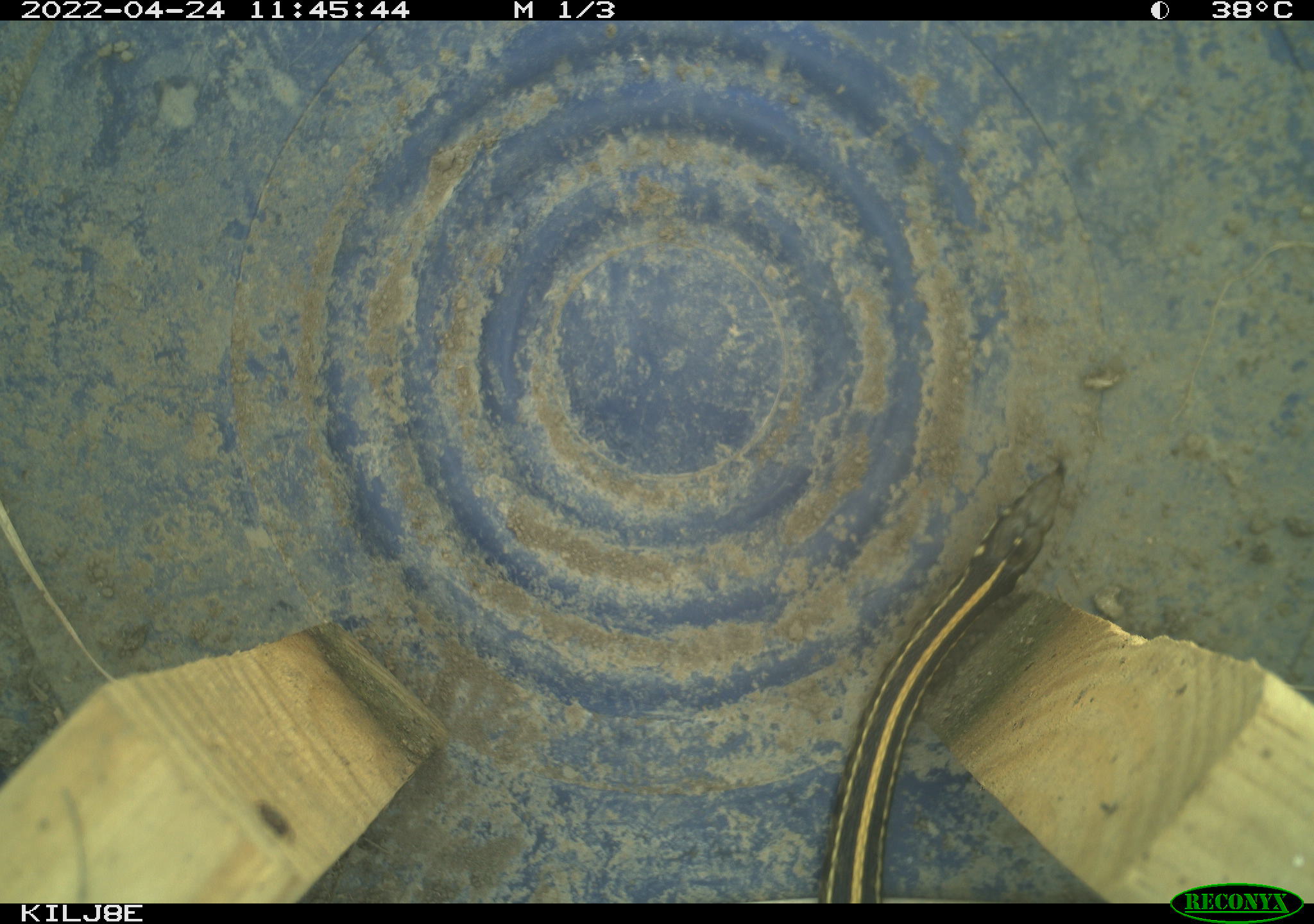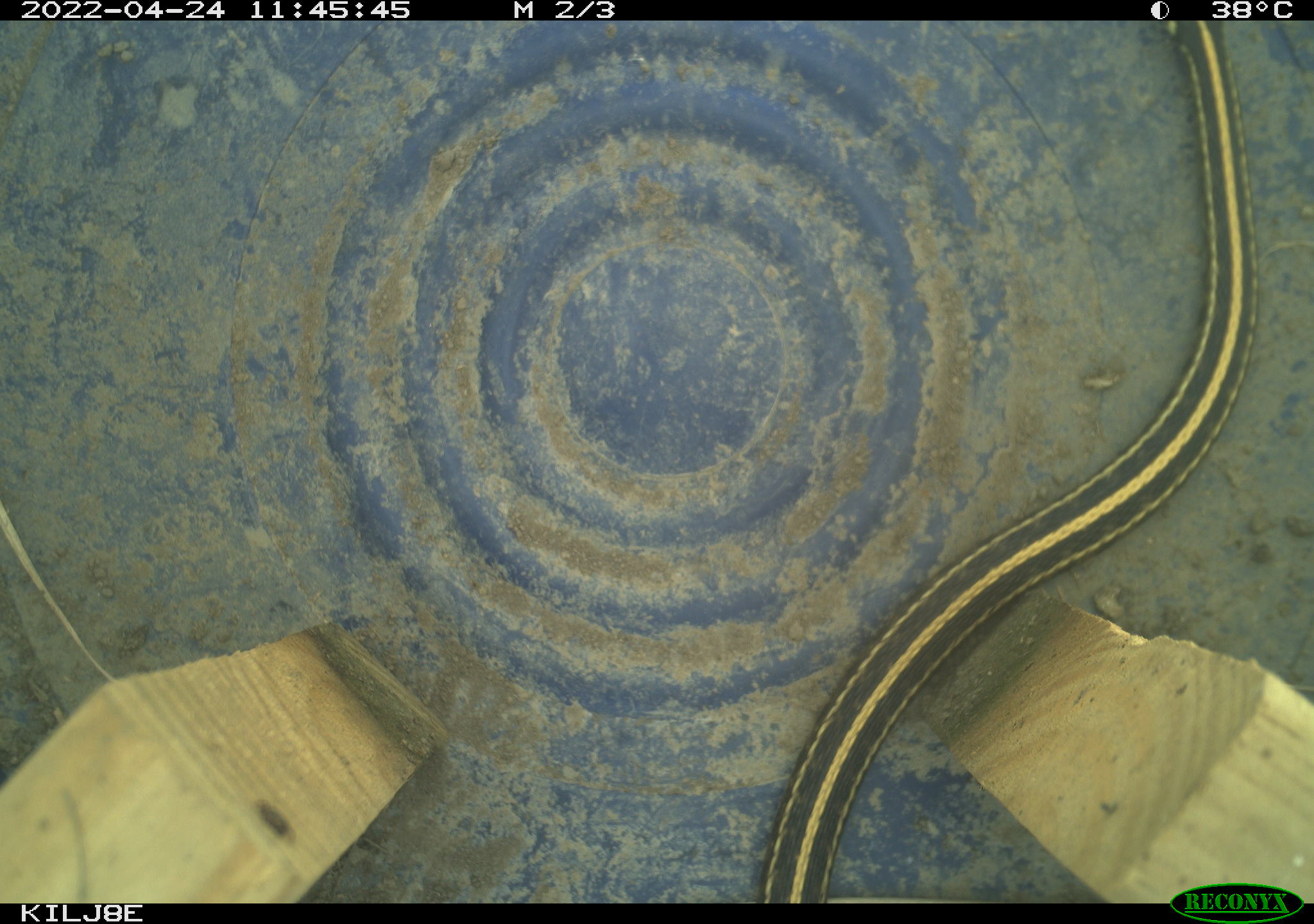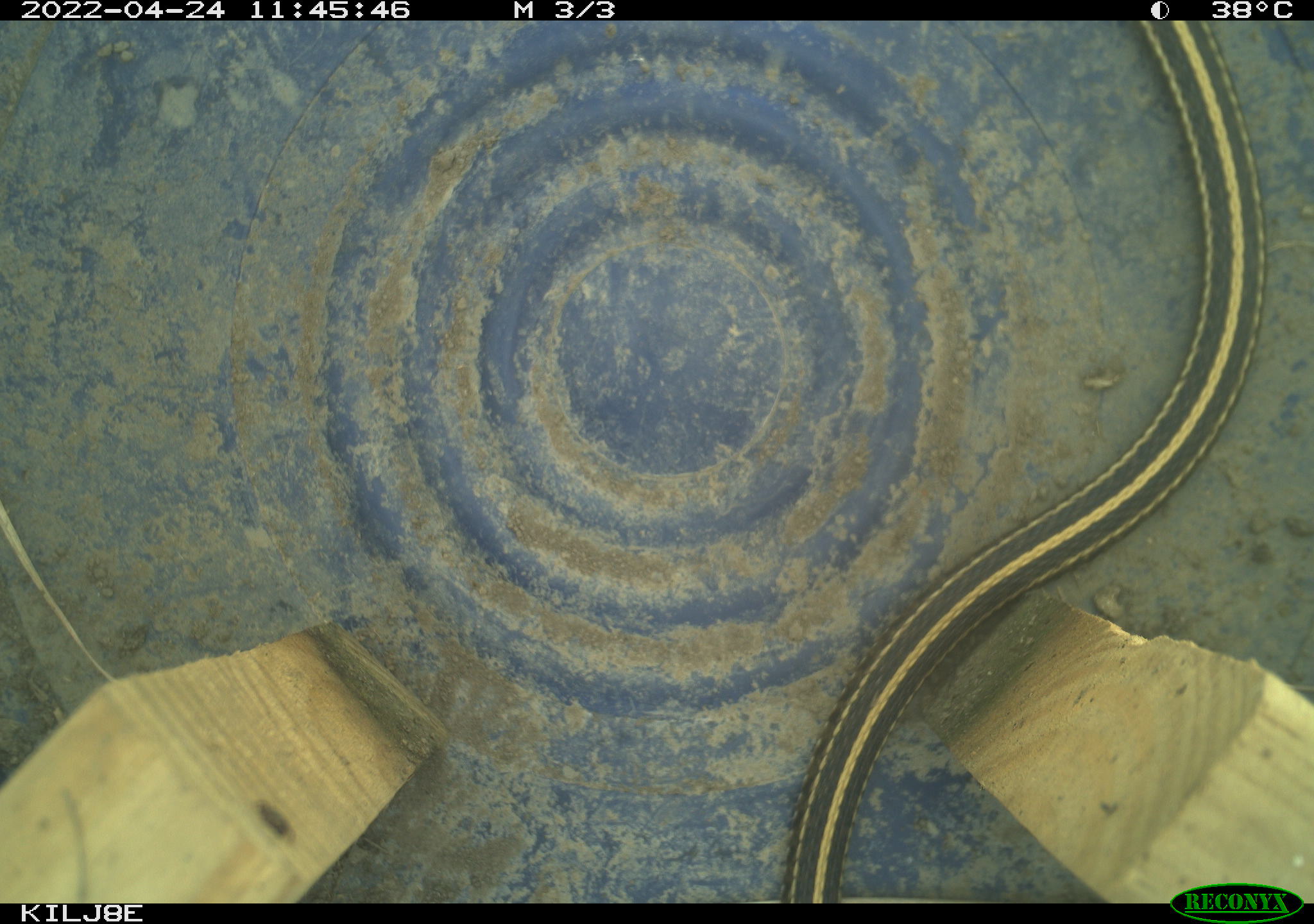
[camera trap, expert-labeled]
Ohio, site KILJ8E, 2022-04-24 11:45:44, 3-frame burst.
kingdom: Animalia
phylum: Chordata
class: Reptilia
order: Squamata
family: Colubridae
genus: Thamnophis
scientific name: Thamnophis sirtalis sirtalis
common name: eastern gartersnake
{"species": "eastern gartersnake (Thamnophis sirtalis sirtalis)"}